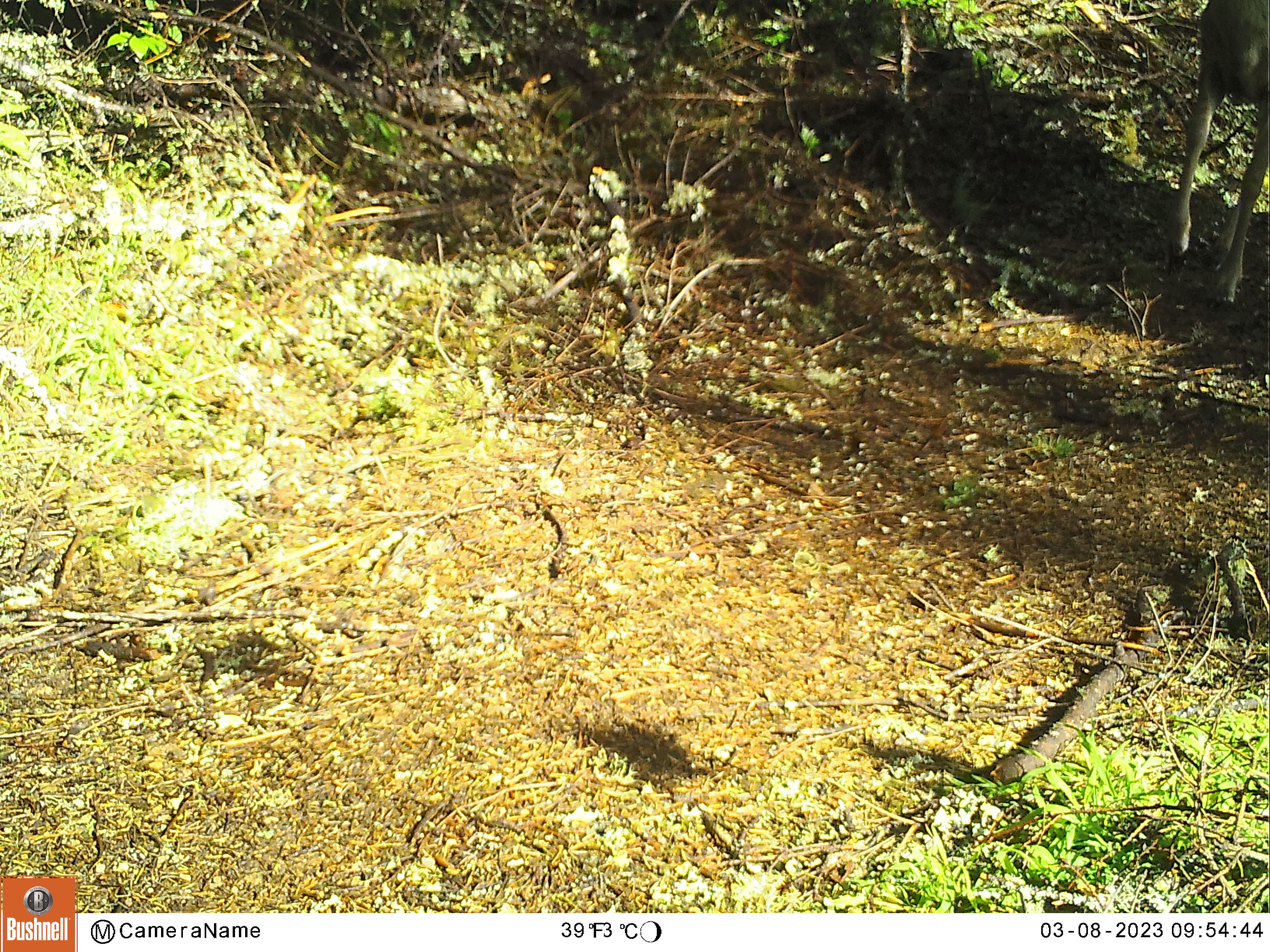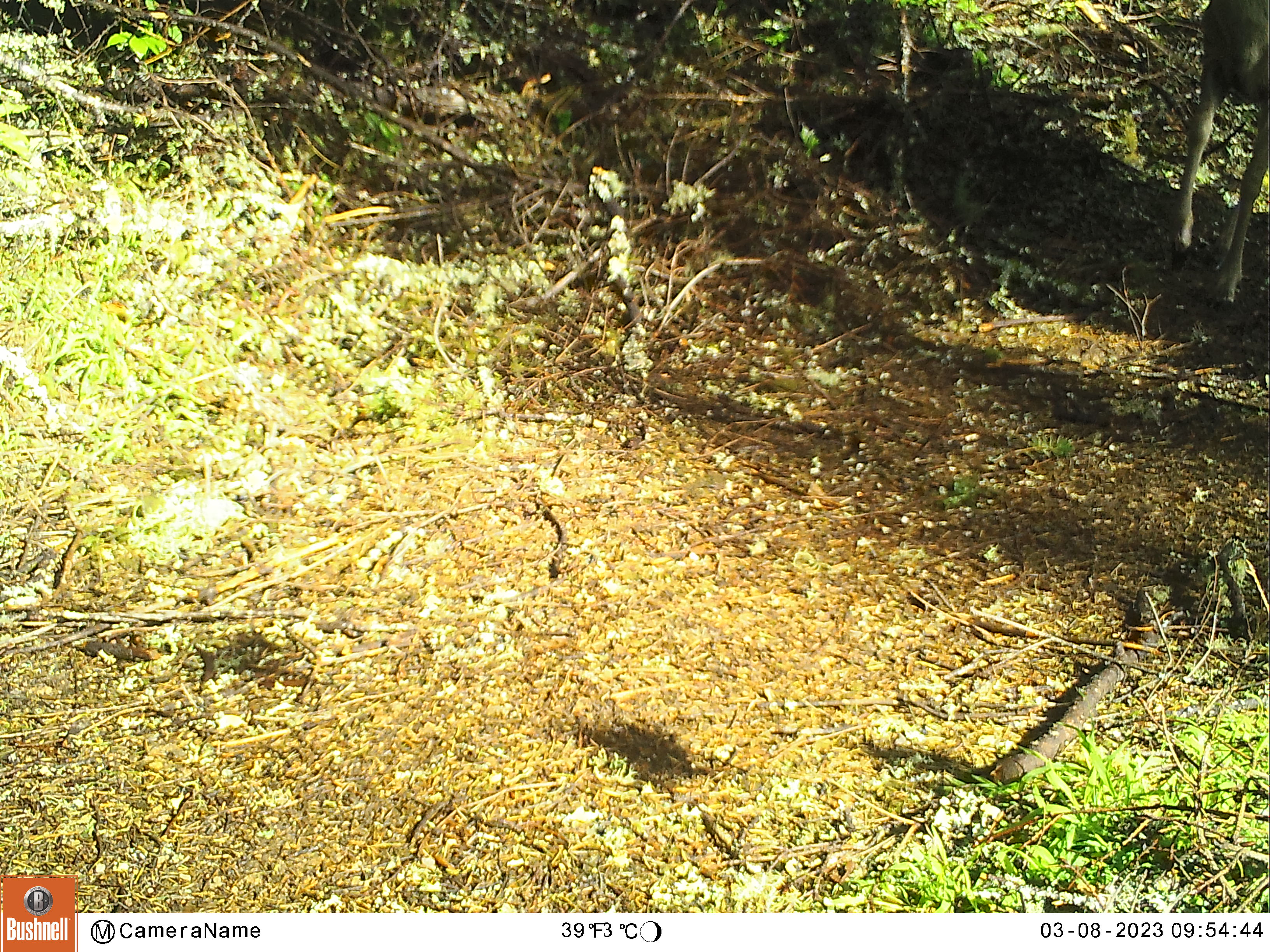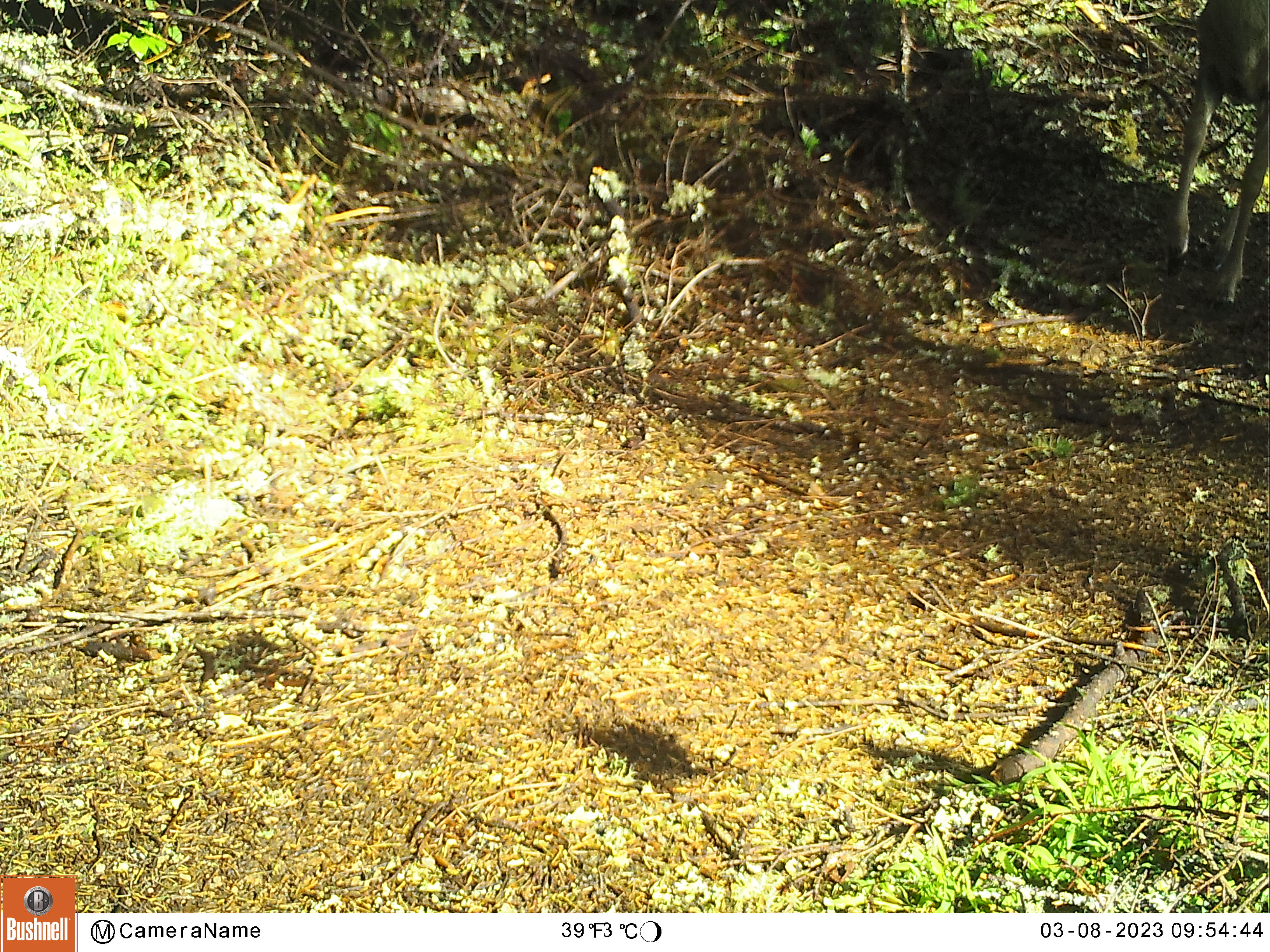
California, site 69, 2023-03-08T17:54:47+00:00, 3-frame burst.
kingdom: Animalia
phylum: Chordata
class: Mammalia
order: Artiodactyla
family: Cervidae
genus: Odocoileus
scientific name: Odocoileus hemionus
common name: mule deer